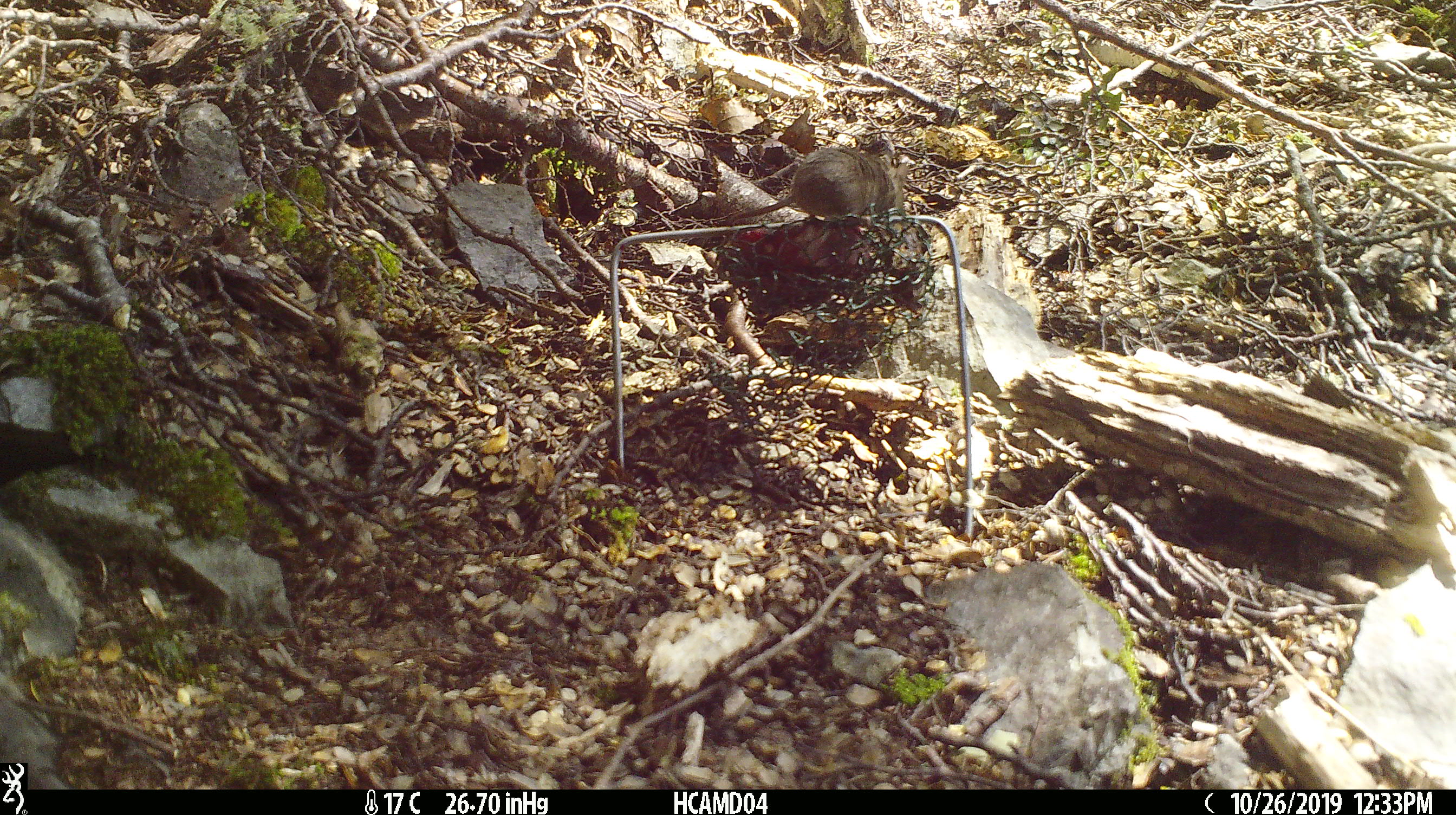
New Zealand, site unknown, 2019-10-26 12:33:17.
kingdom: Animalia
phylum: Chordata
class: Mammalia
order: Rodentia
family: Muridae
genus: Mus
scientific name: Mus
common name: mouse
Mouse (Mus).